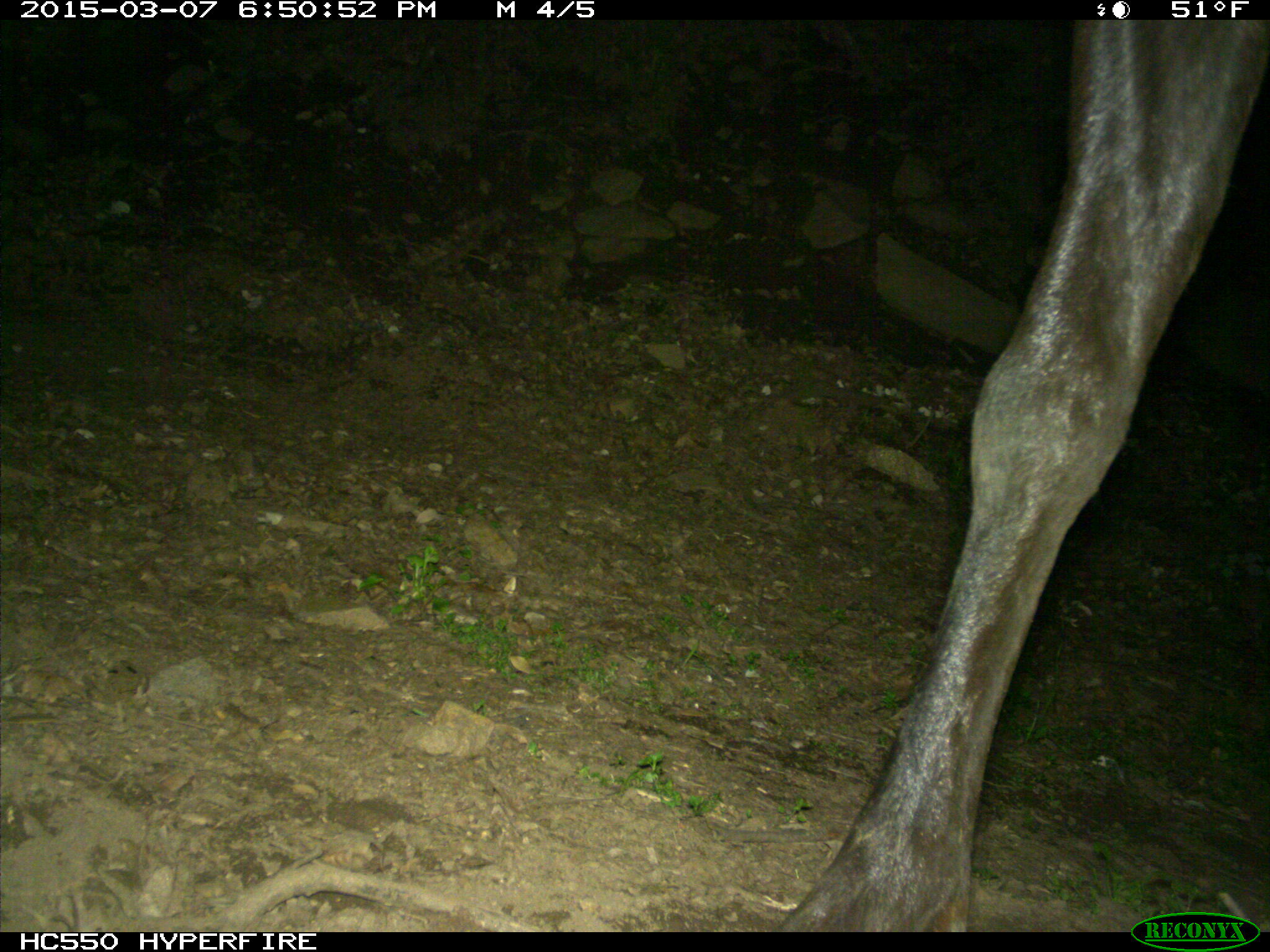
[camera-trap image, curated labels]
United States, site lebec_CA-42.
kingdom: Animalia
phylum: Chordata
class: Mammalia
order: Artiodactyla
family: Cervidae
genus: Cervus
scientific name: Cervus canadensis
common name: elk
Cervus canadensis (elk).